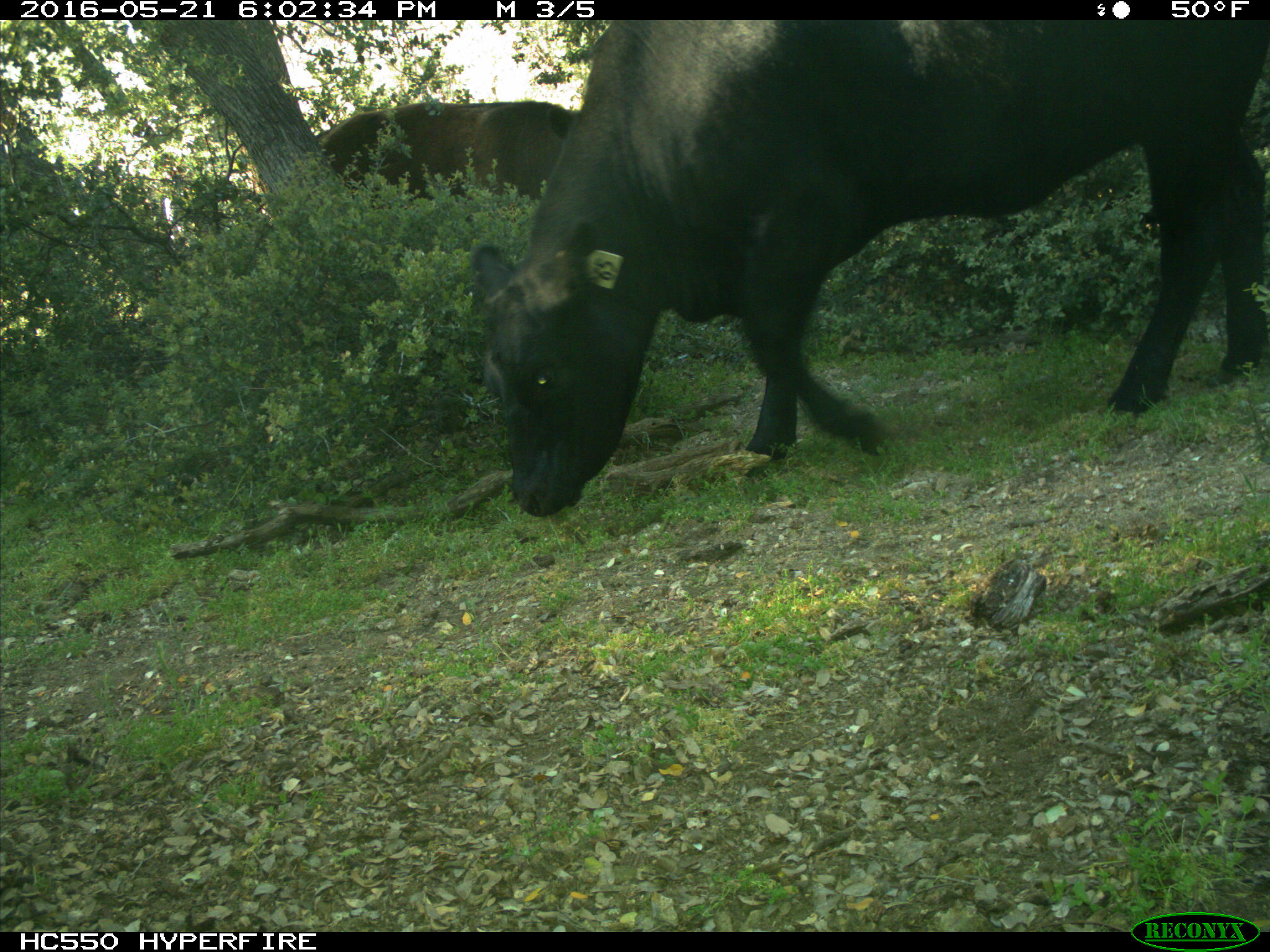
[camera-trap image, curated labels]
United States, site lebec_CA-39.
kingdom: Animalia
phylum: Chordata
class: Mammalia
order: Artiodactyla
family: Bovidae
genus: Bos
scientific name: Bos taurus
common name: domestic cow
Bos taurus (domestic cow).